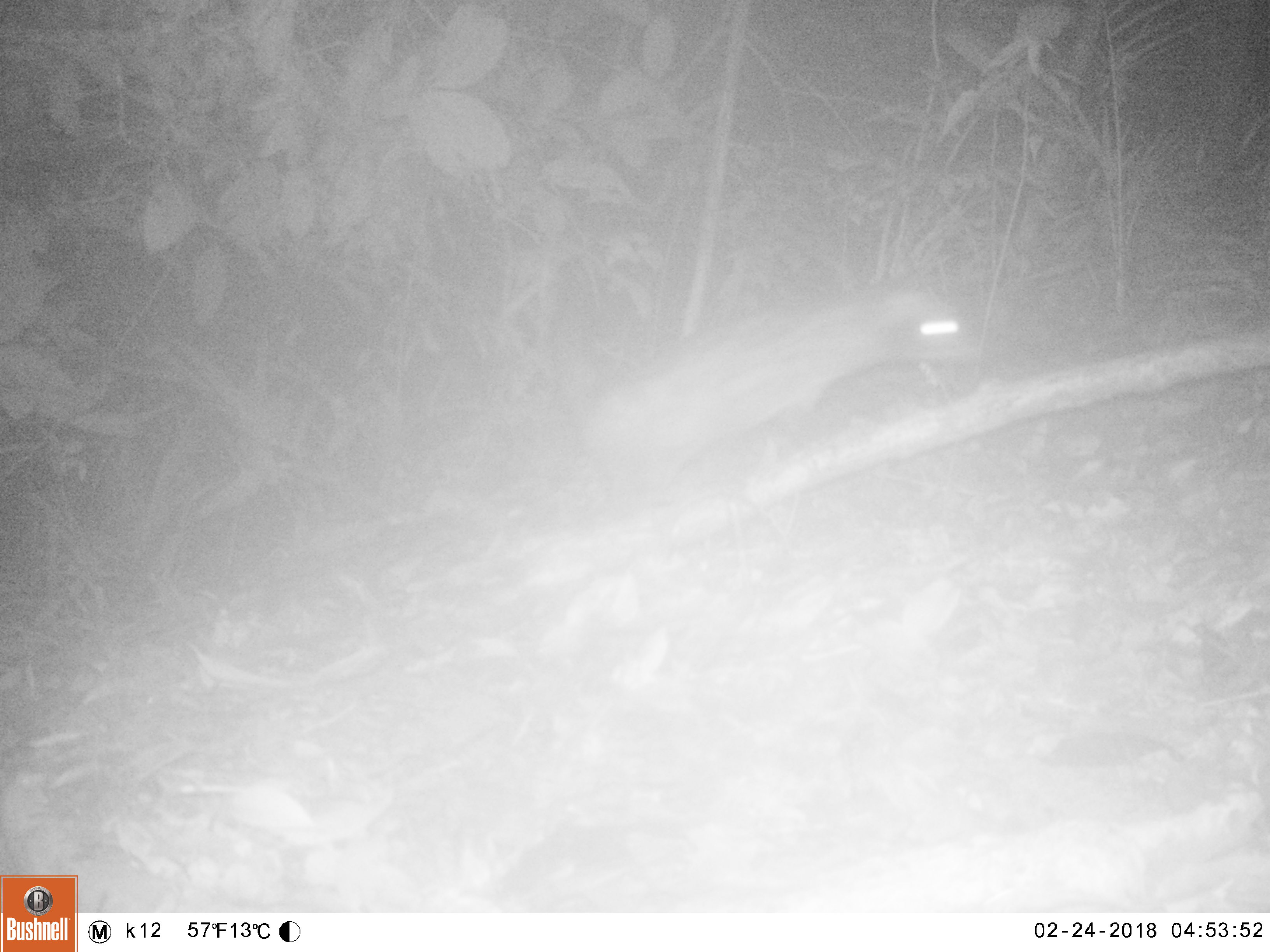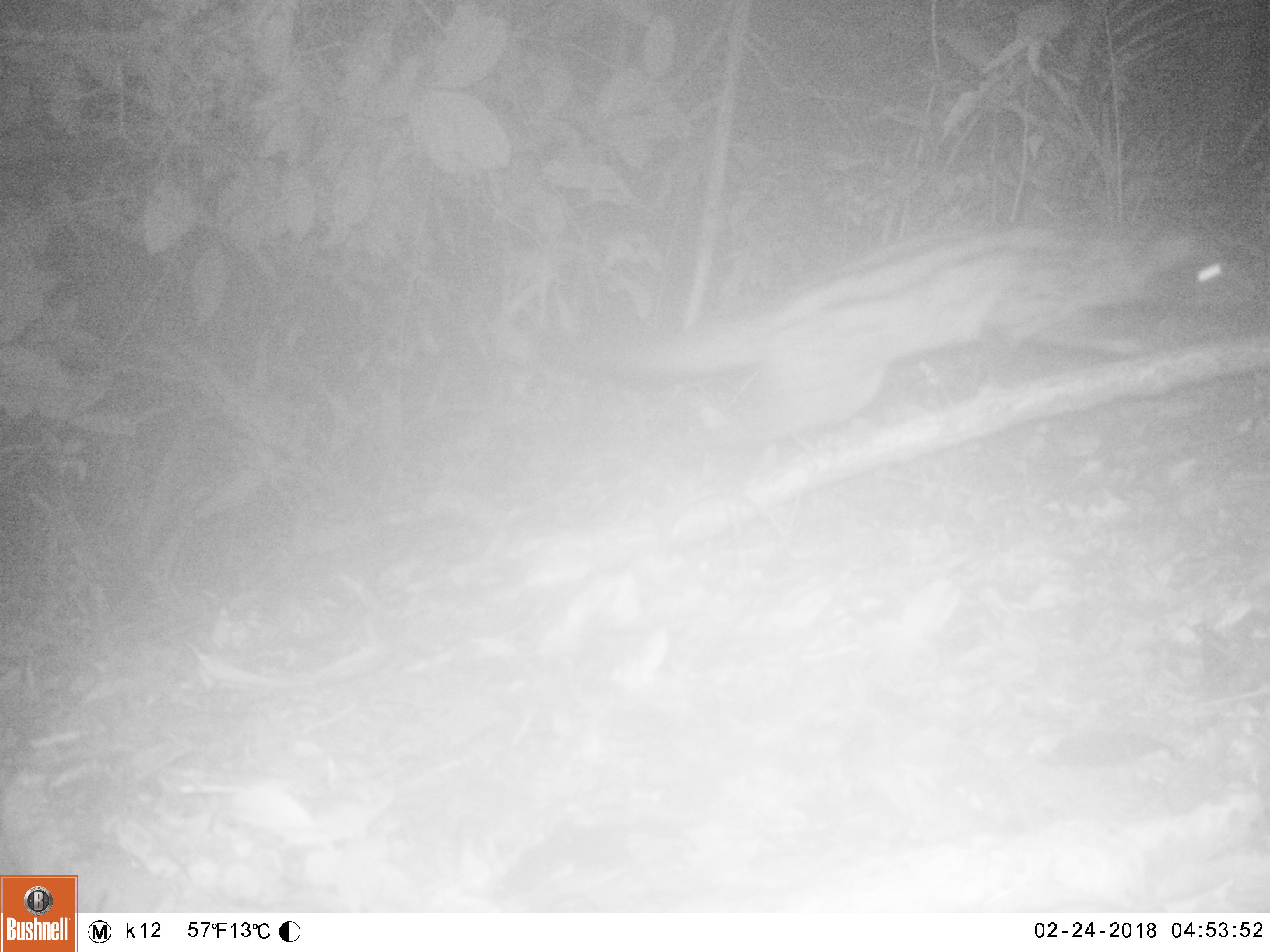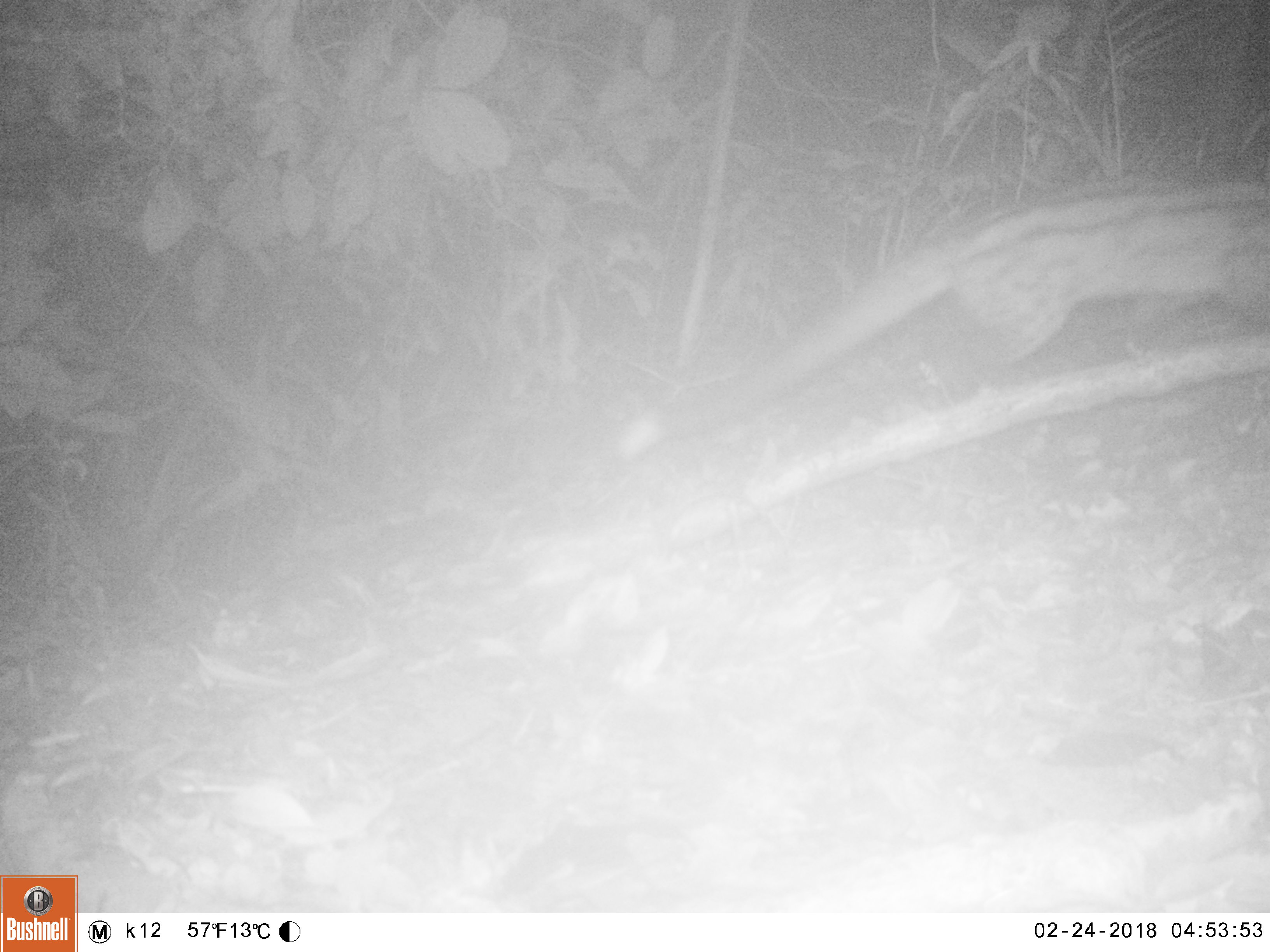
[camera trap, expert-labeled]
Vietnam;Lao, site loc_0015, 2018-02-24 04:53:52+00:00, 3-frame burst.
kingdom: Animalia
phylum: Chordata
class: Mammalia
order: Carnivora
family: Viverridae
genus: Paradoxurus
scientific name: Paradoxurus hermaphroditus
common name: common palm civet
Common palm civet (Paradoxurus hermaphroditus). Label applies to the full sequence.